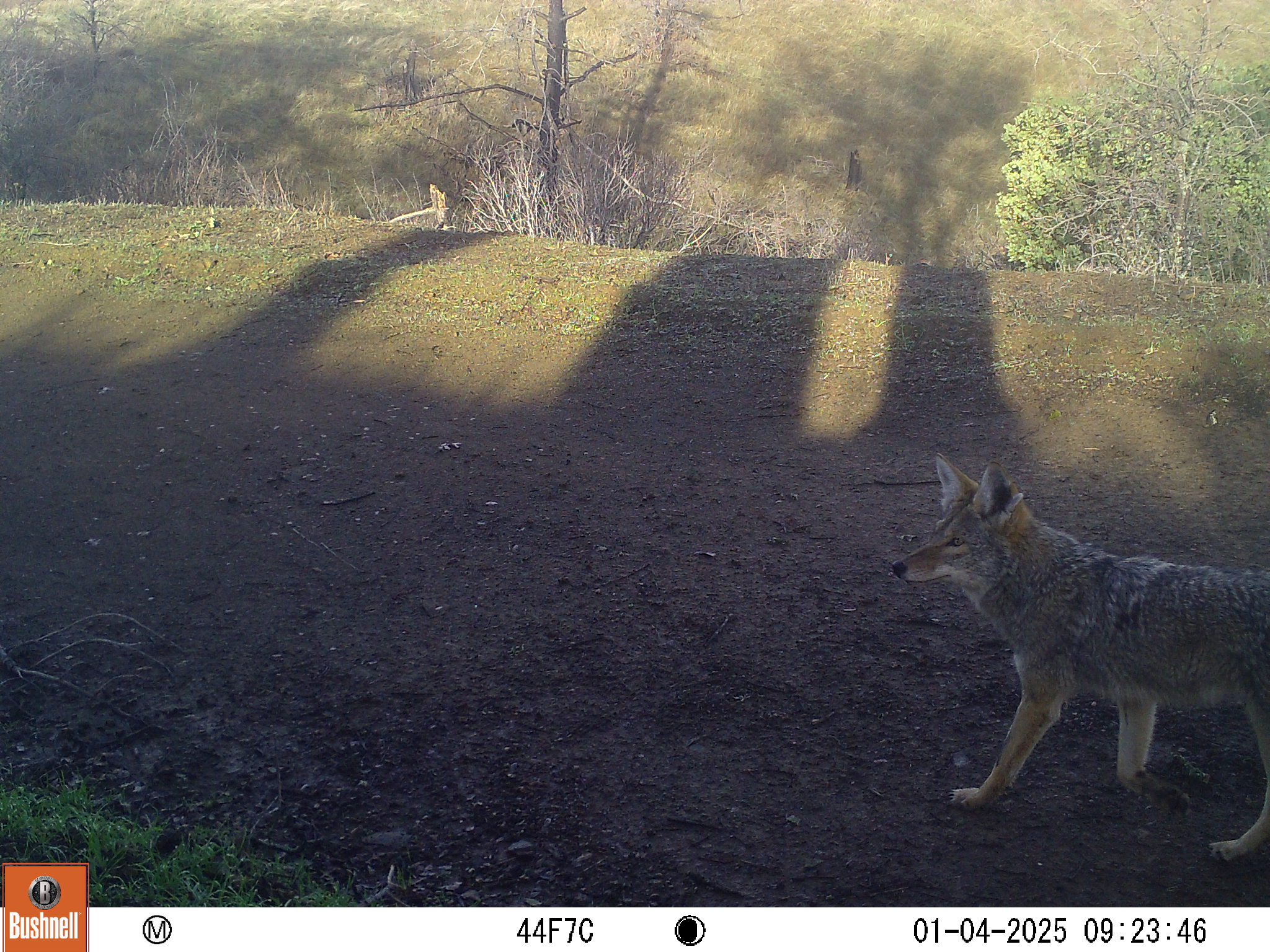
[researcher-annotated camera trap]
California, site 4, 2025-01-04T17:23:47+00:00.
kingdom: Animalia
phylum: Chordata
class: Mammalia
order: Carnivora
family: Canidae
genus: Canis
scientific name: Canis latrans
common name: coyote